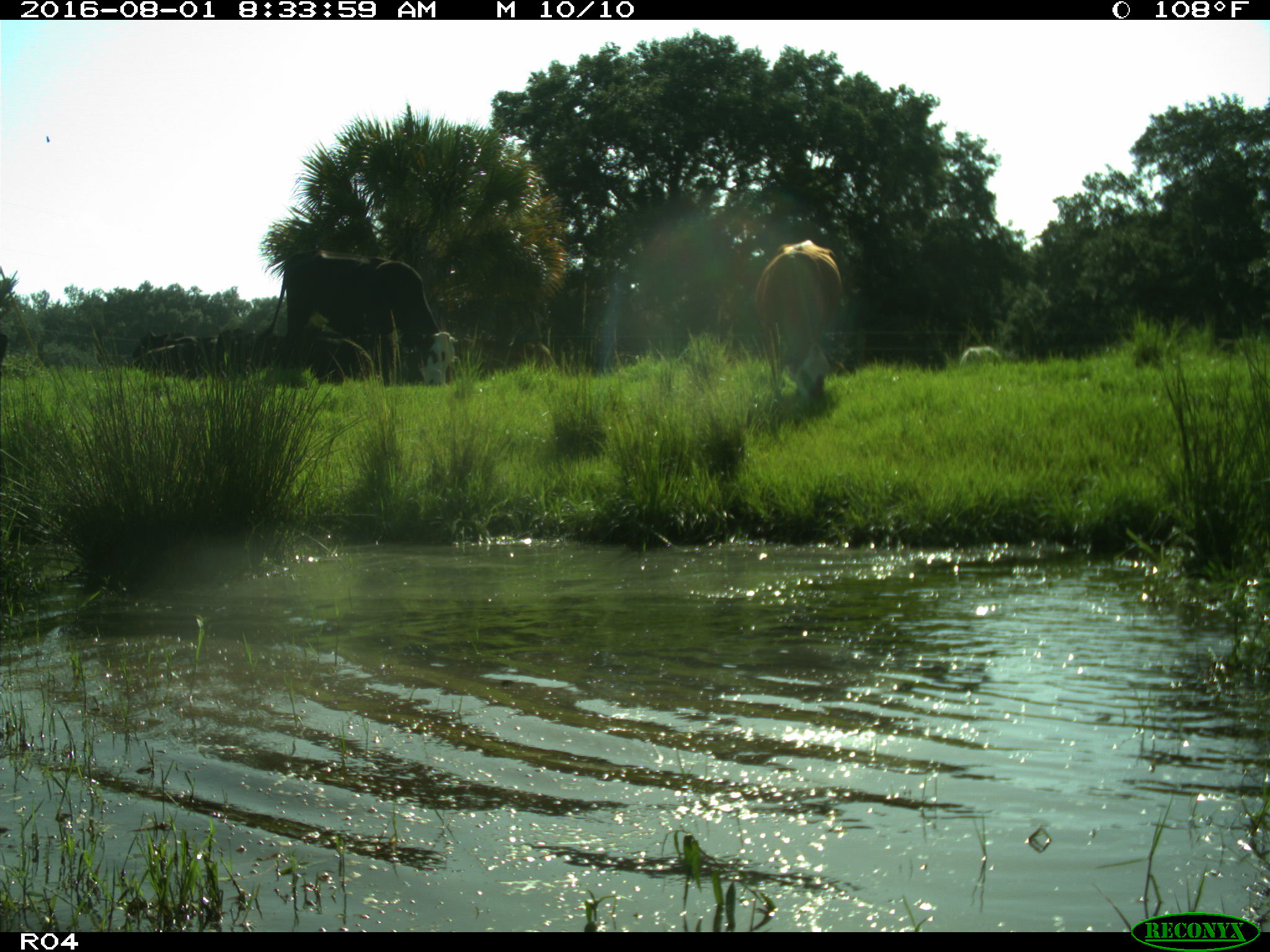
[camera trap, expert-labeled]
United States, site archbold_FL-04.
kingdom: Animalia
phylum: Chordata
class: Mammalia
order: Artiodactyla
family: Bovidae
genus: Bos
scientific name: Bos taurus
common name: domestic cow